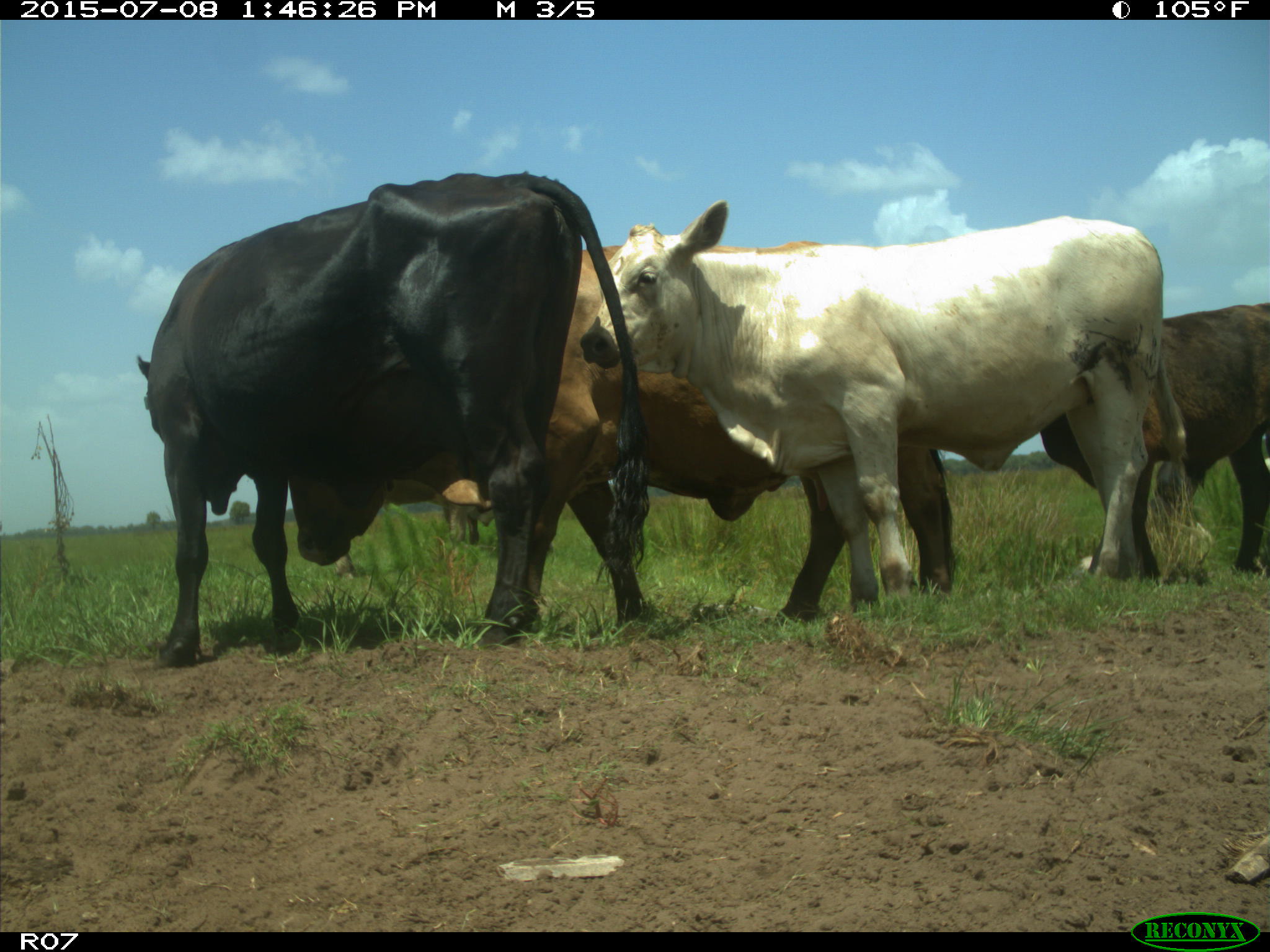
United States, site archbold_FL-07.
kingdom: Animalia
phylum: Chordata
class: Mammalia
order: Artiodactyla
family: Bovidae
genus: Bos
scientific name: Bos taurus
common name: domestic cow